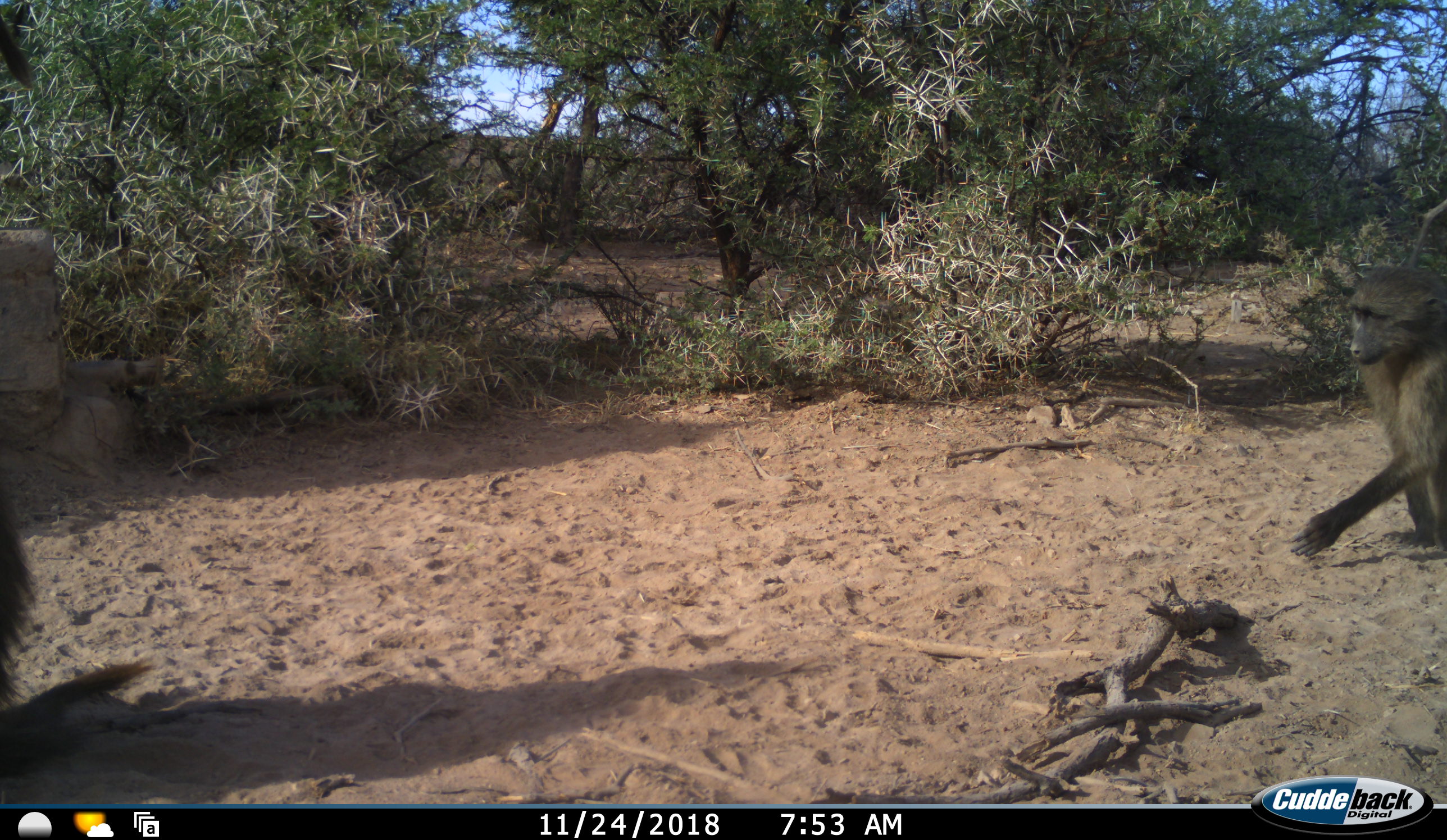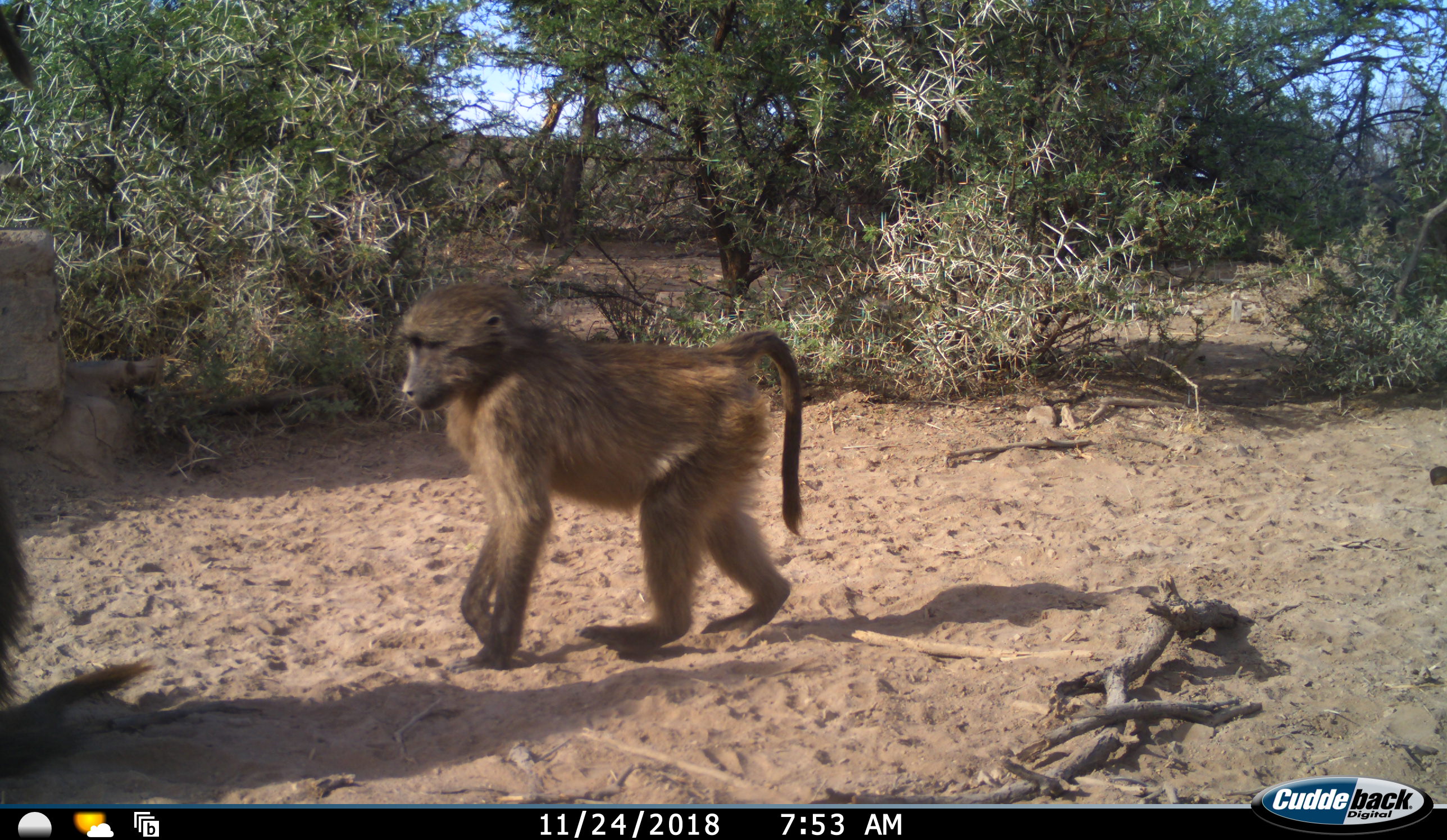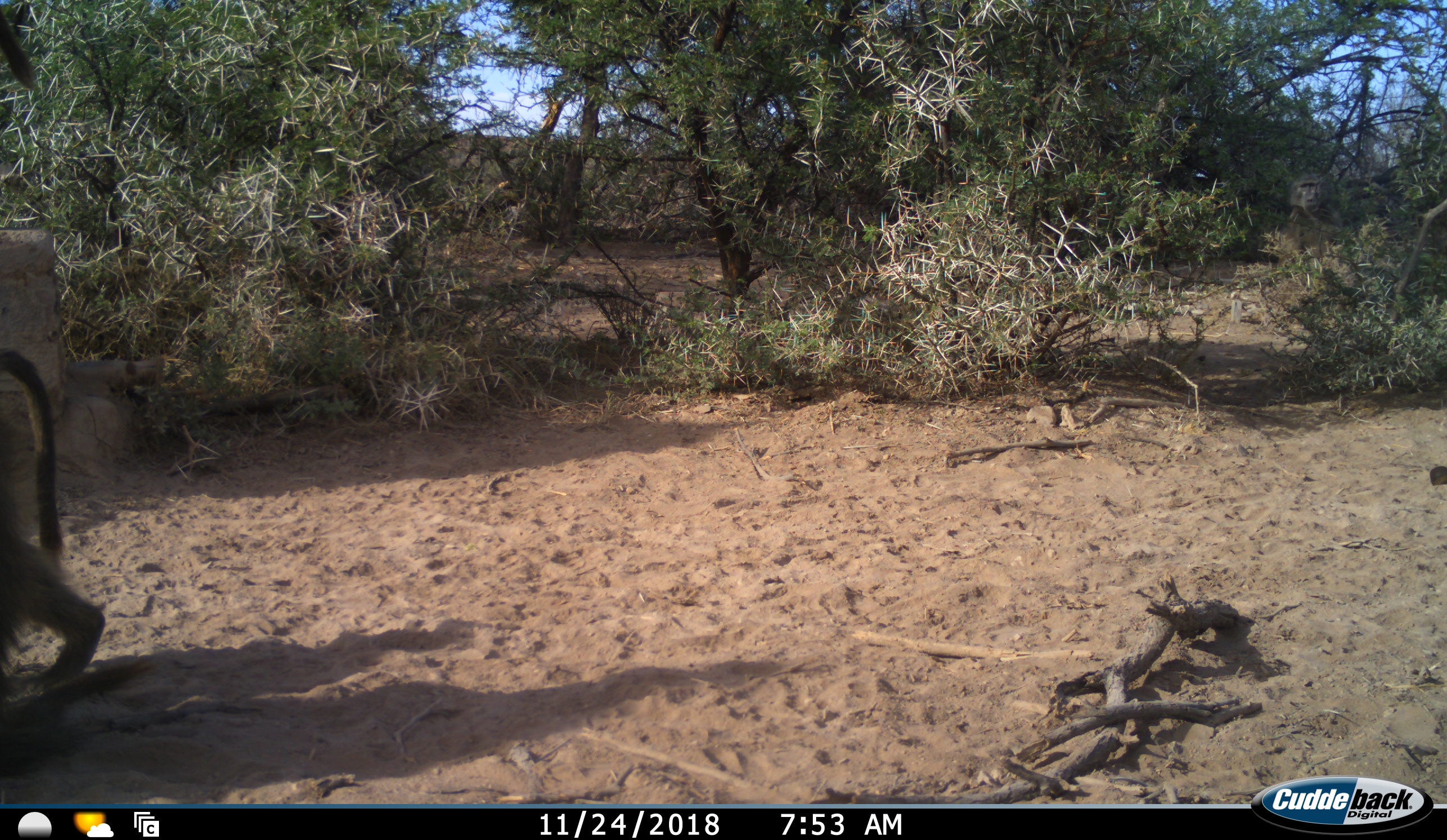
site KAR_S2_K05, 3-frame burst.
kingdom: Animalia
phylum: Chordata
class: Mammalia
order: Primates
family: Cercopithecidae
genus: Papio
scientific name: Papio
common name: baboon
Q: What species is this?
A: Baboon (Papio).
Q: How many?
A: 2.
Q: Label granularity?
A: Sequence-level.